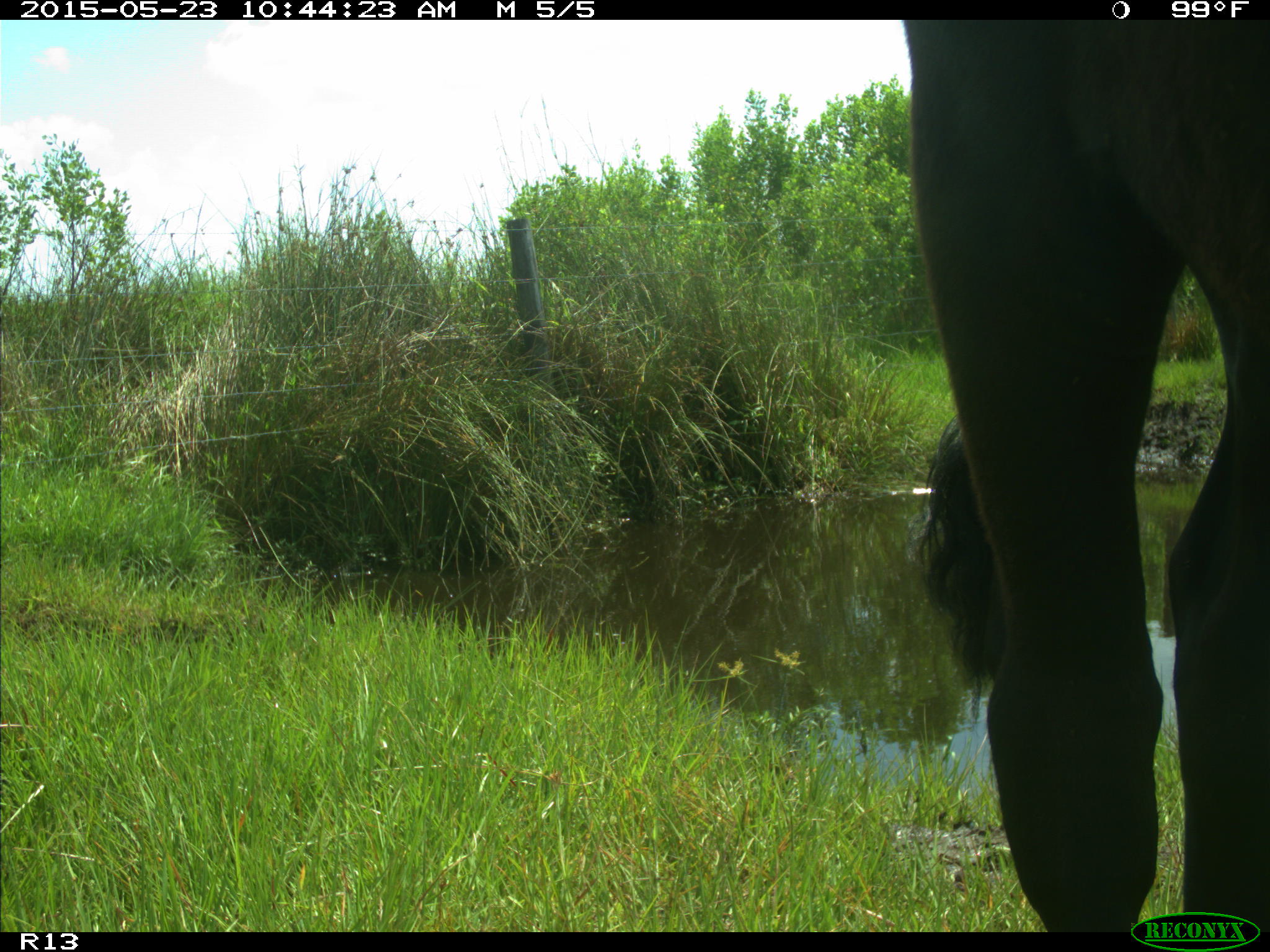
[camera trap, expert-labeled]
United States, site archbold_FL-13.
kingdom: Animalia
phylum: Chordata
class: Mammalia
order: Artiodactyla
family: Bovidae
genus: Bos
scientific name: Bos taurus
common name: domestic cow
Bos taurus (domestic cow).